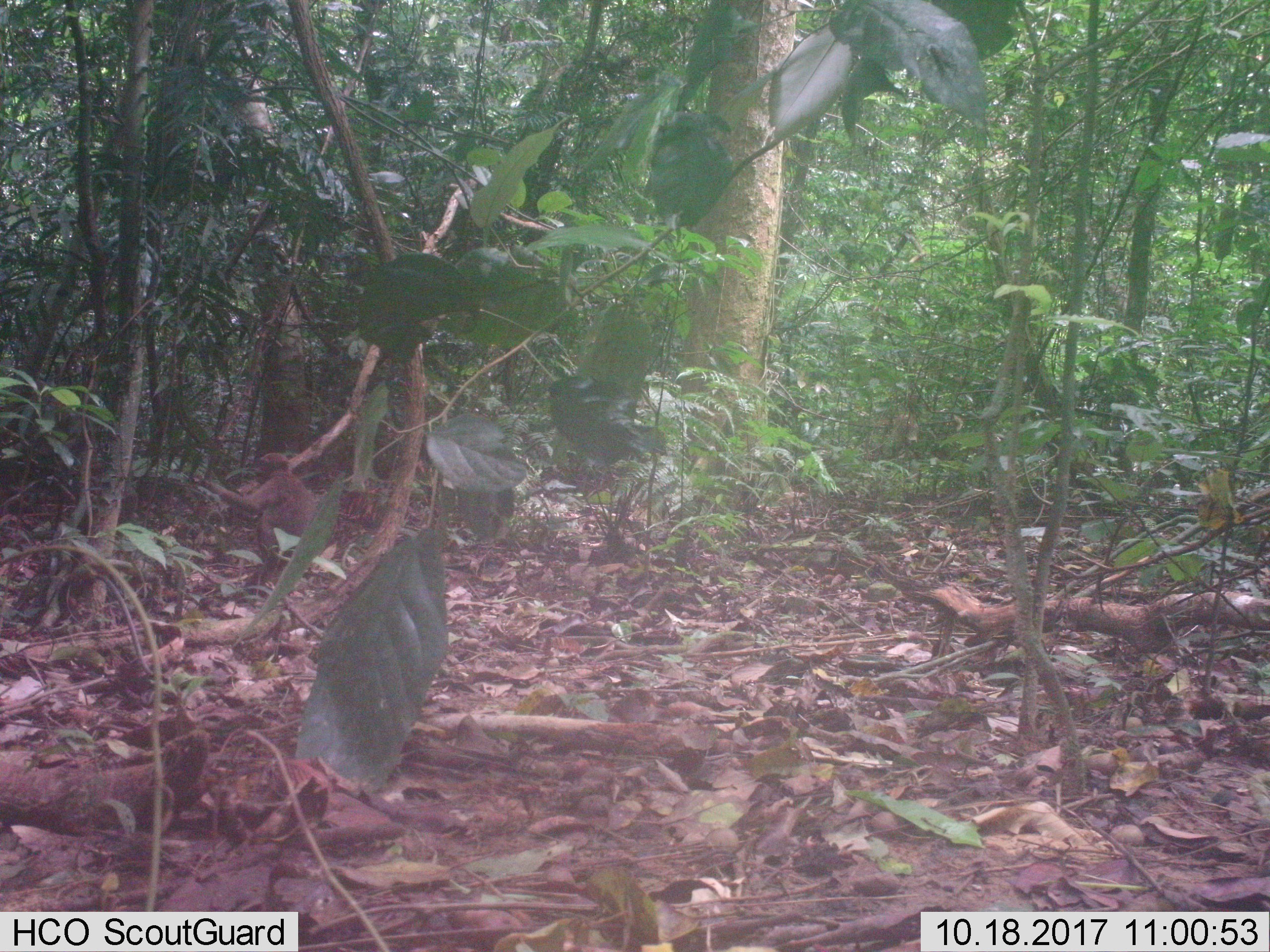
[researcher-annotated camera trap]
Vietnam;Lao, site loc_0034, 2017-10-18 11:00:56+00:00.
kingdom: Animalia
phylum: Chordata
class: Mammalia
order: Primates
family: Cercopithecidae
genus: Macaca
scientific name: Macaca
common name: macaques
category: assam or rhesus macaque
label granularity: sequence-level